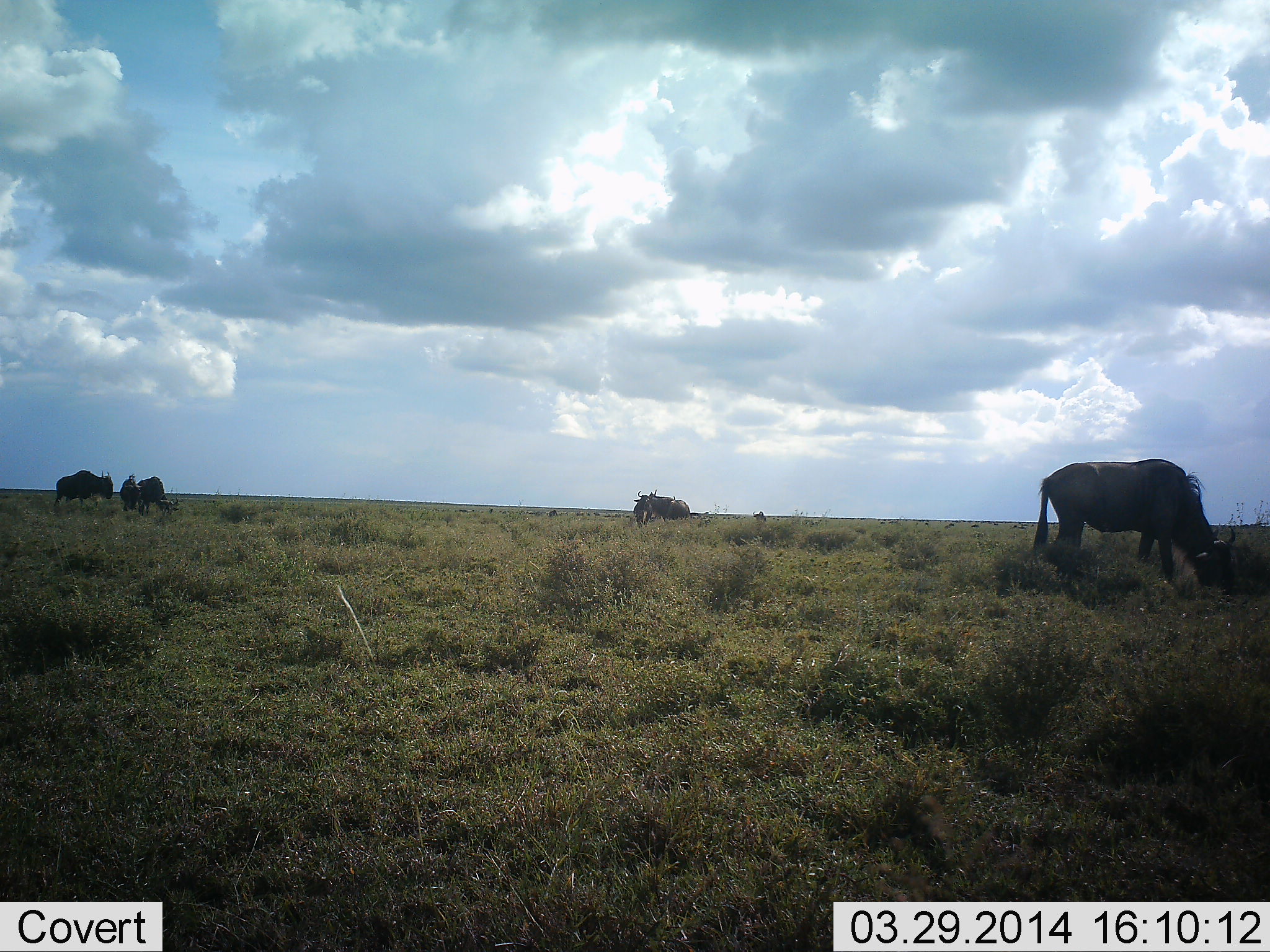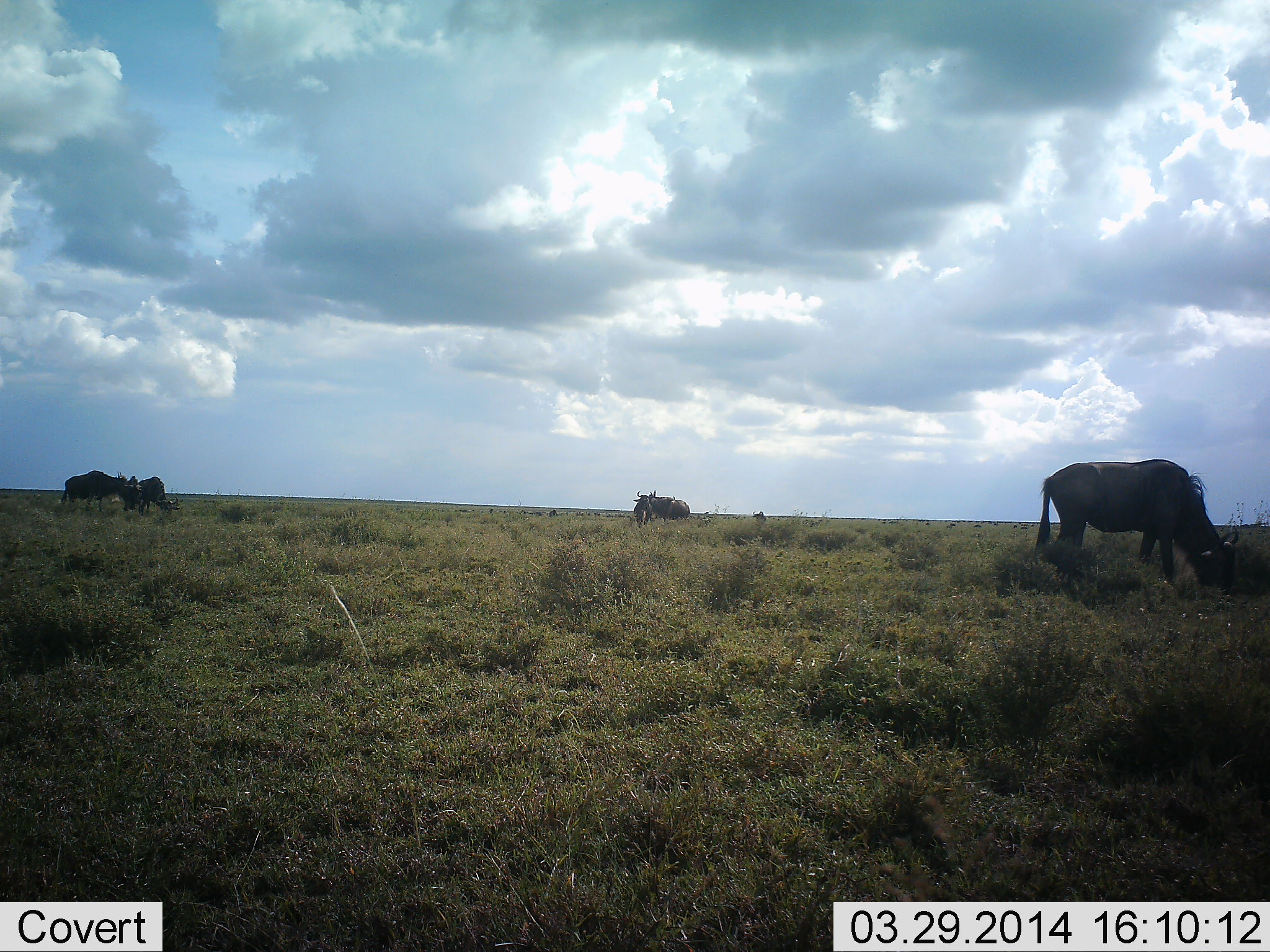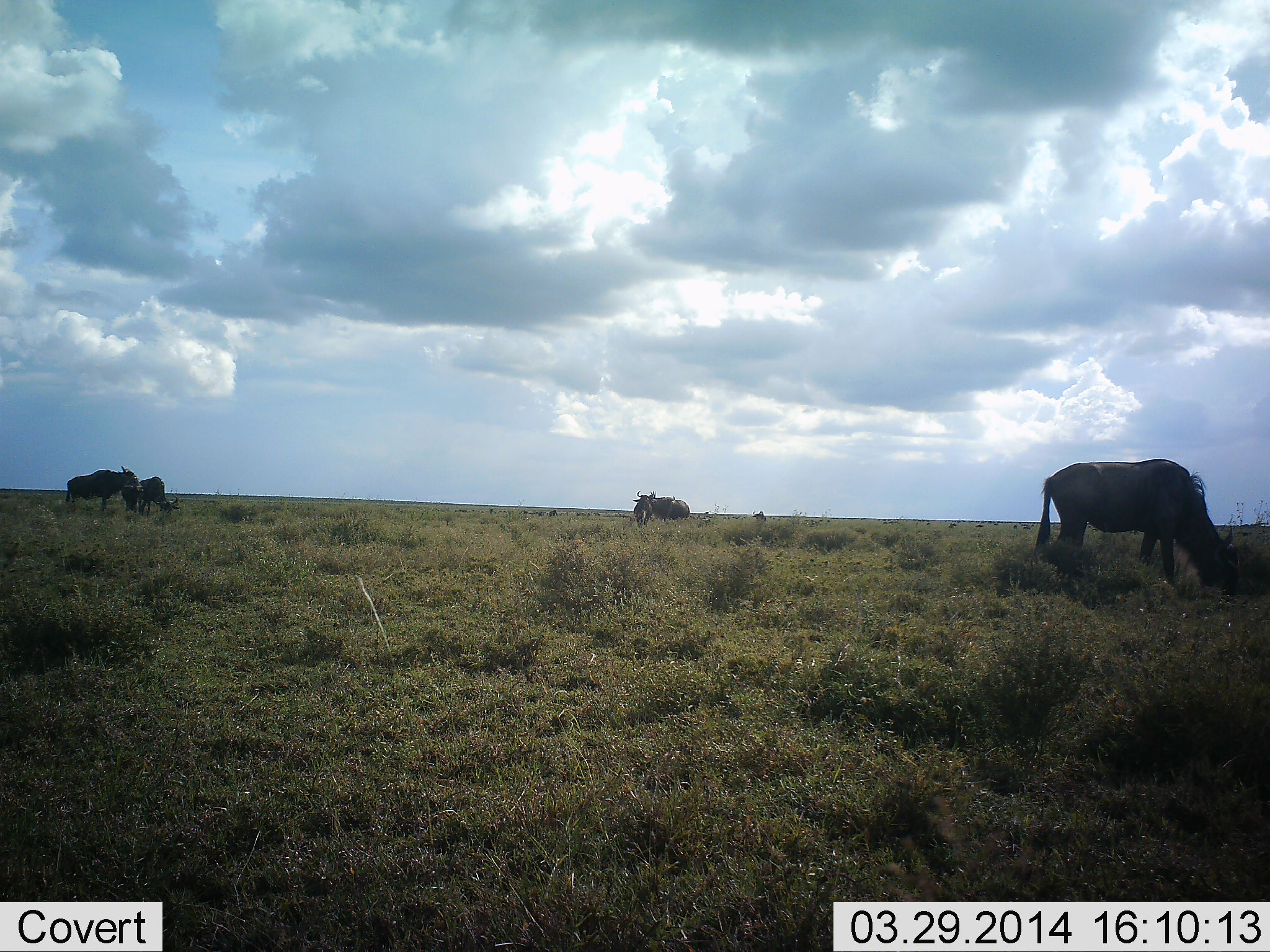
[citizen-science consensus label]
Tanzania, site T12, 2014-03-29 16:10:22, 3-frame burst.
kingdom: Animalia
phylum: Chordata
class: Mammalia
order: Artiodactyla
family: Bovidae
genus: Connochaetes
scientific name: Connochaetes taurinus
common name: blue wildebeest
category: wildebeest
Wildebeest (blue wildebeest) (Connochaetes taurinus), count 5. Behavior (volunteer vote fractions): standing 30%, resting 0%, moving 10%, interacting 0%. Young present (vote fraction): 0%. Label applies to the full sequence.